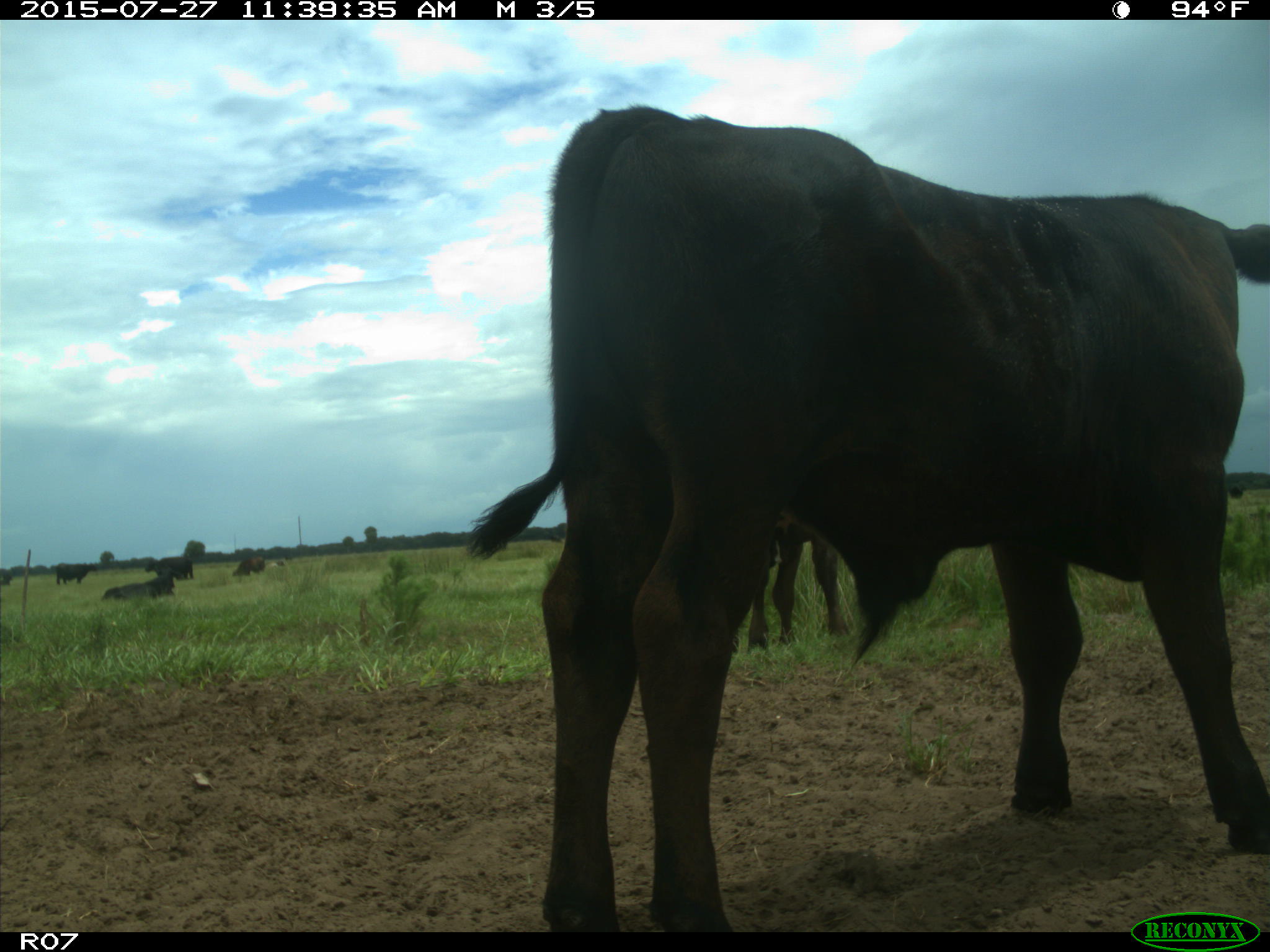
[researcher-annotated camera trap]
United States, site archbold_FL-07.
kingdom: Animalia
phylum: Chordata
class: Mammalia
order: Artiodactyla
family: Bovidae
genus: Bos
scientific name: Bos taurus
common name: domestic cow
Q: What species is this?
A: Bos taurus (domestic cow).